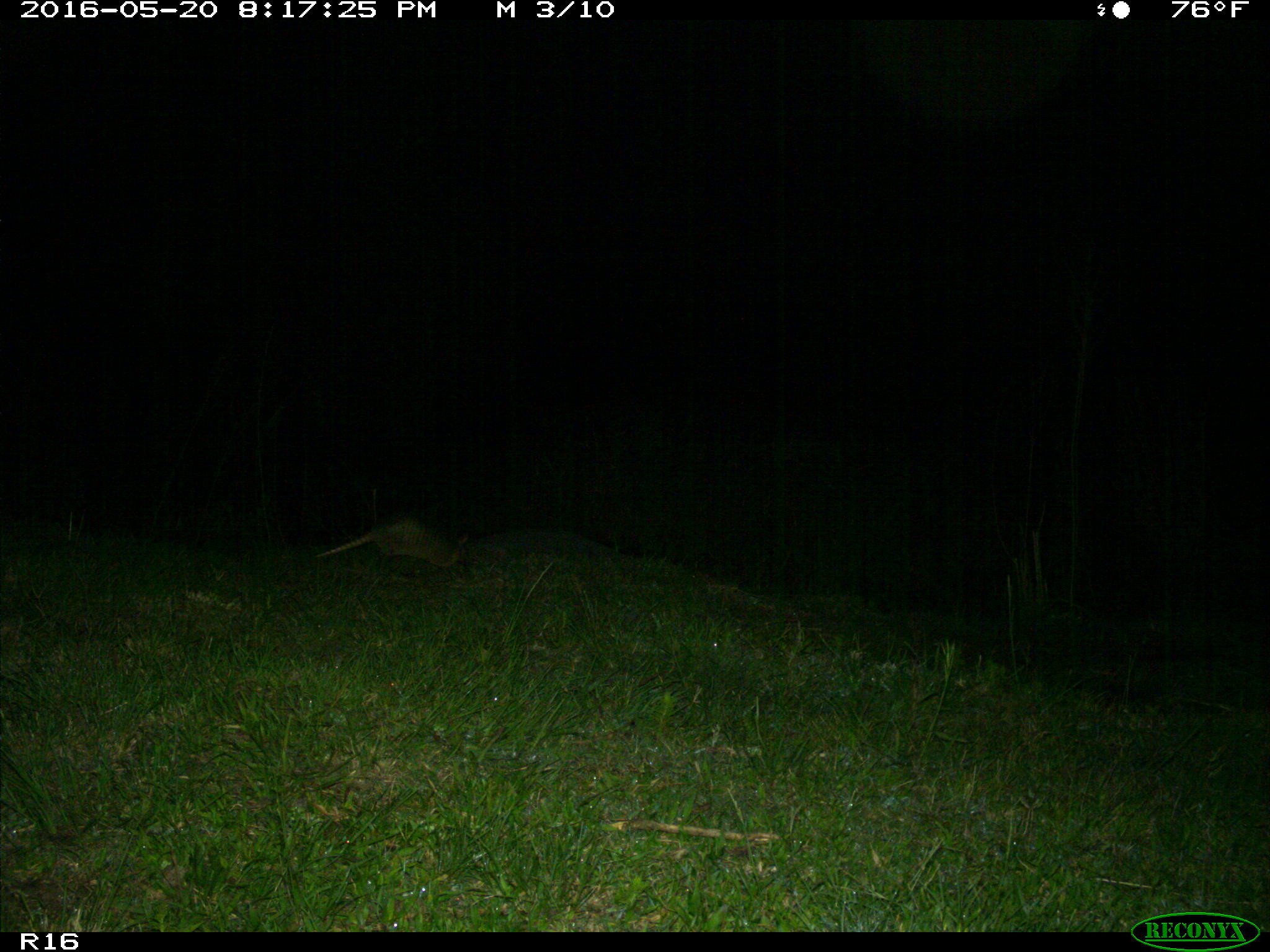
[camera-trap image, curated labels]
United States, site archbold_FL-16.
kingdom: Animalia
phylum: Chordata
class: Mammalia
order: Cingulata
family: Dasypodidae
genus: Dasypus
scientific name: Dasypus novemcinctus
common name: nine-banded armadillo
Dasypus novemcinctus (nine-banded armadillo).